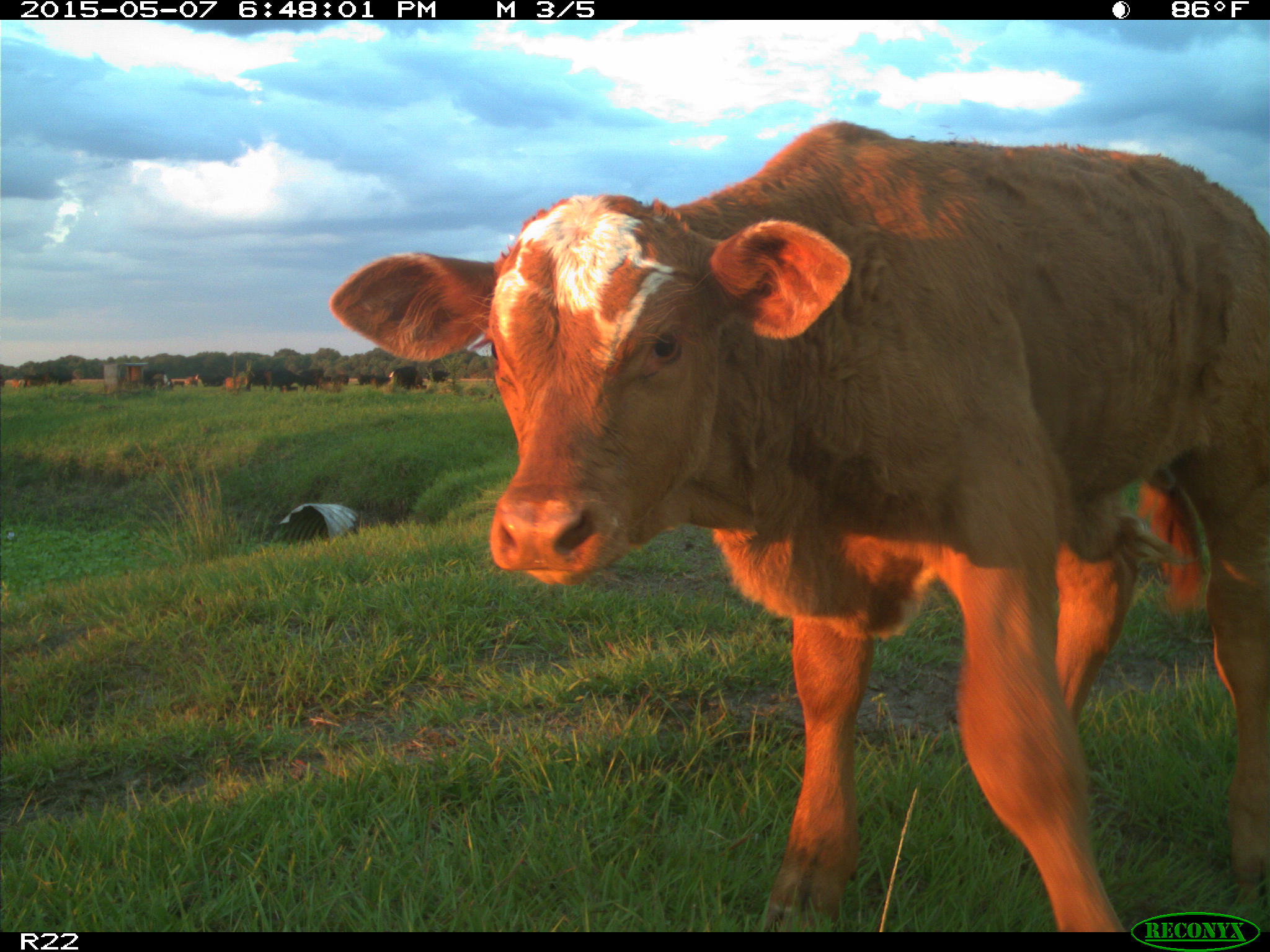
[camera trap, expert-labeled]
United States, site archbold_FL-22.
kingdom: Animalia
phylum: Chordata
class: Mammalia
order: Artiodactyla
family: Bovidae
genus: Bos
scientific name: Bos taurus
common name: domestic cow